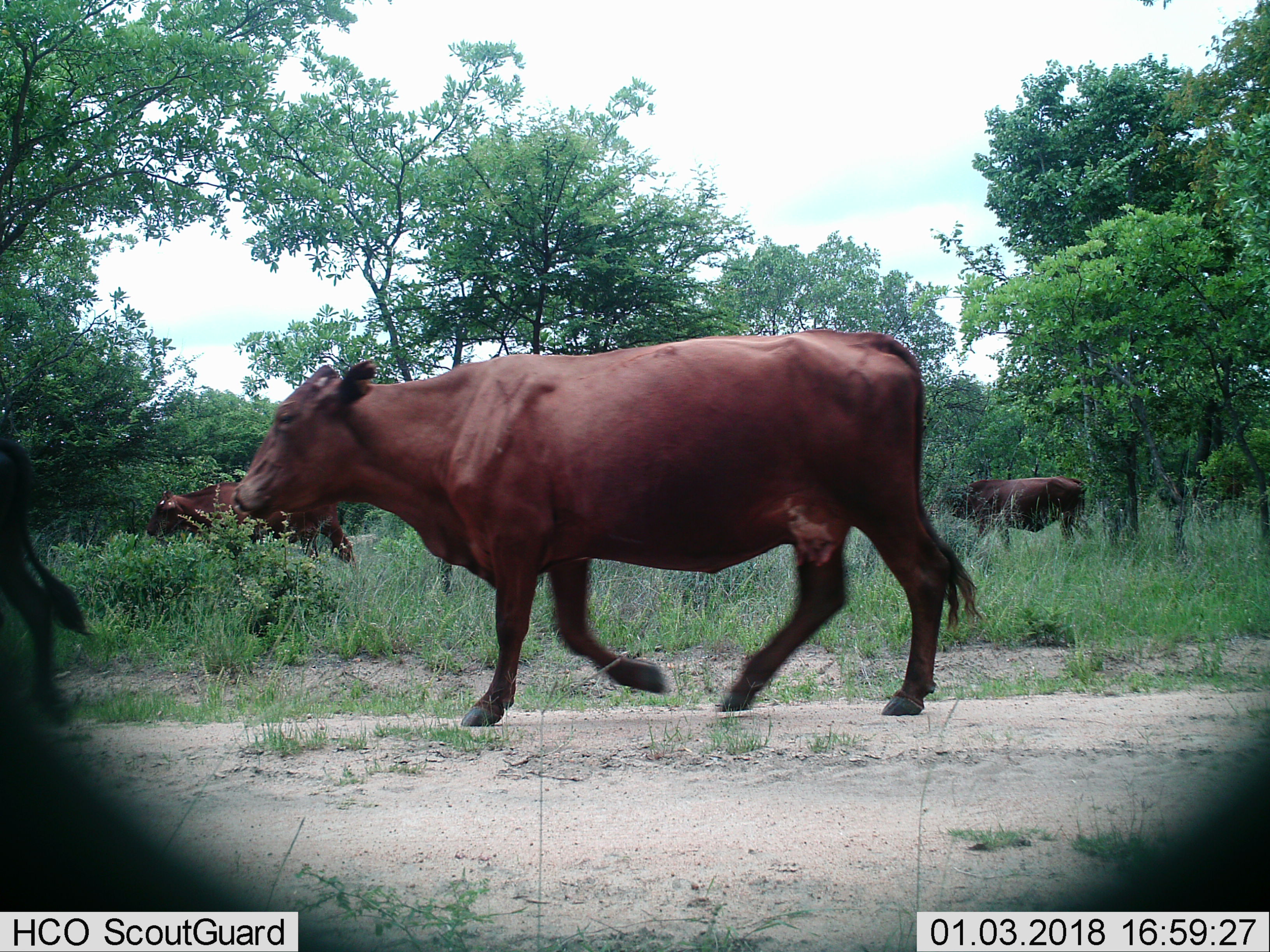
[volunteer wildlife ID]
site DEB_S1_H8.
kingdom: Animalia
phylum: Chordata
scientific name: Vertebrata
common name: domestic animal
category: domesticanimal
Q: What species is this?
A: Domesticanimal (domestic animal) (Vertebrata).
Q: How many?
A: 4.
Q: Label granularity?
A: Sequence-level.